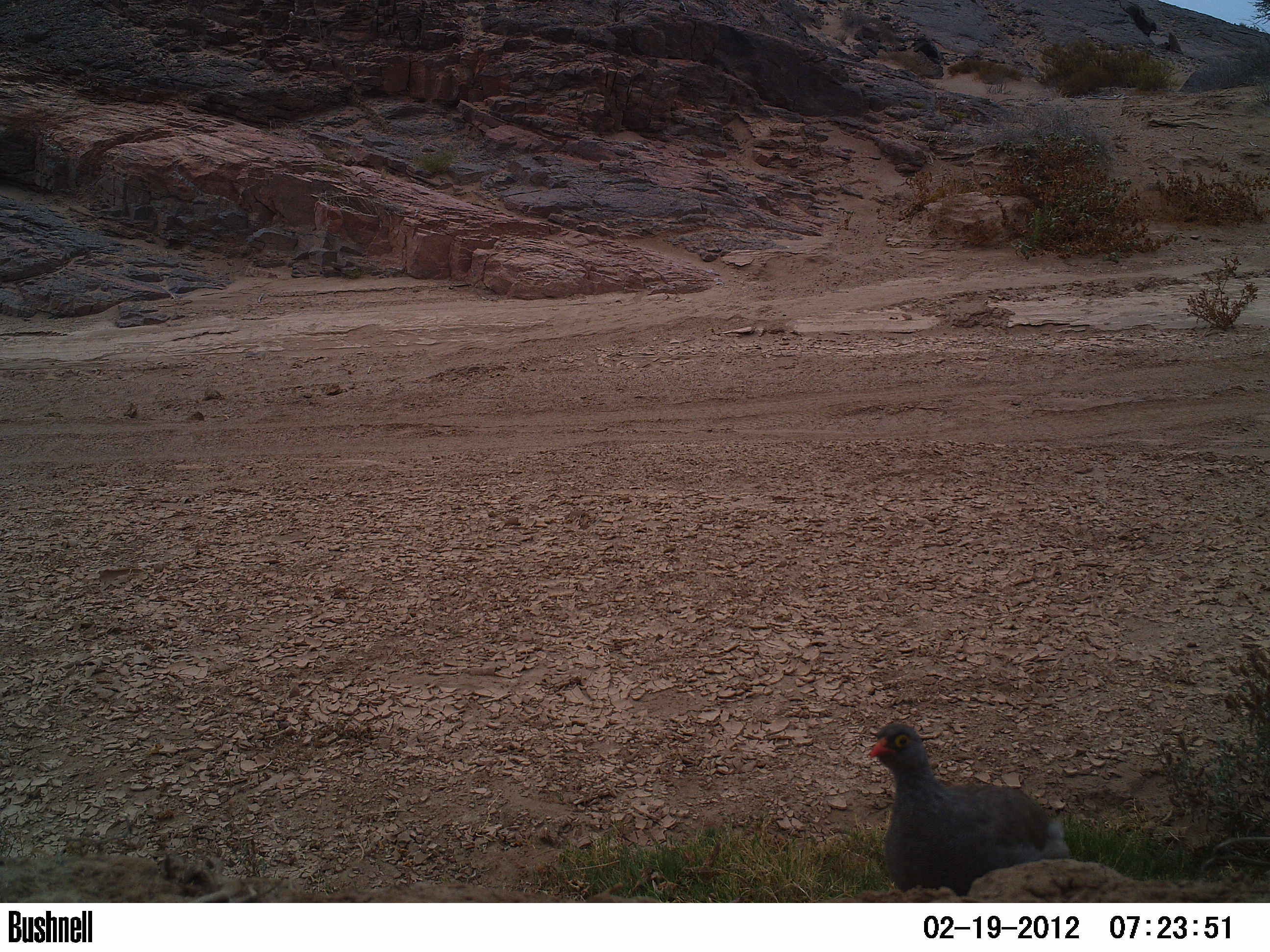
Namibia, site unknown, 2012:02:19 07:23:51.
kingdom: Animalia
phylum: Chordata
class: Aves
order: Galliformes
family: Phasianidae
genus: Francolinus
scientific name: Francolinus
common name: francolins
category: cn-francolins